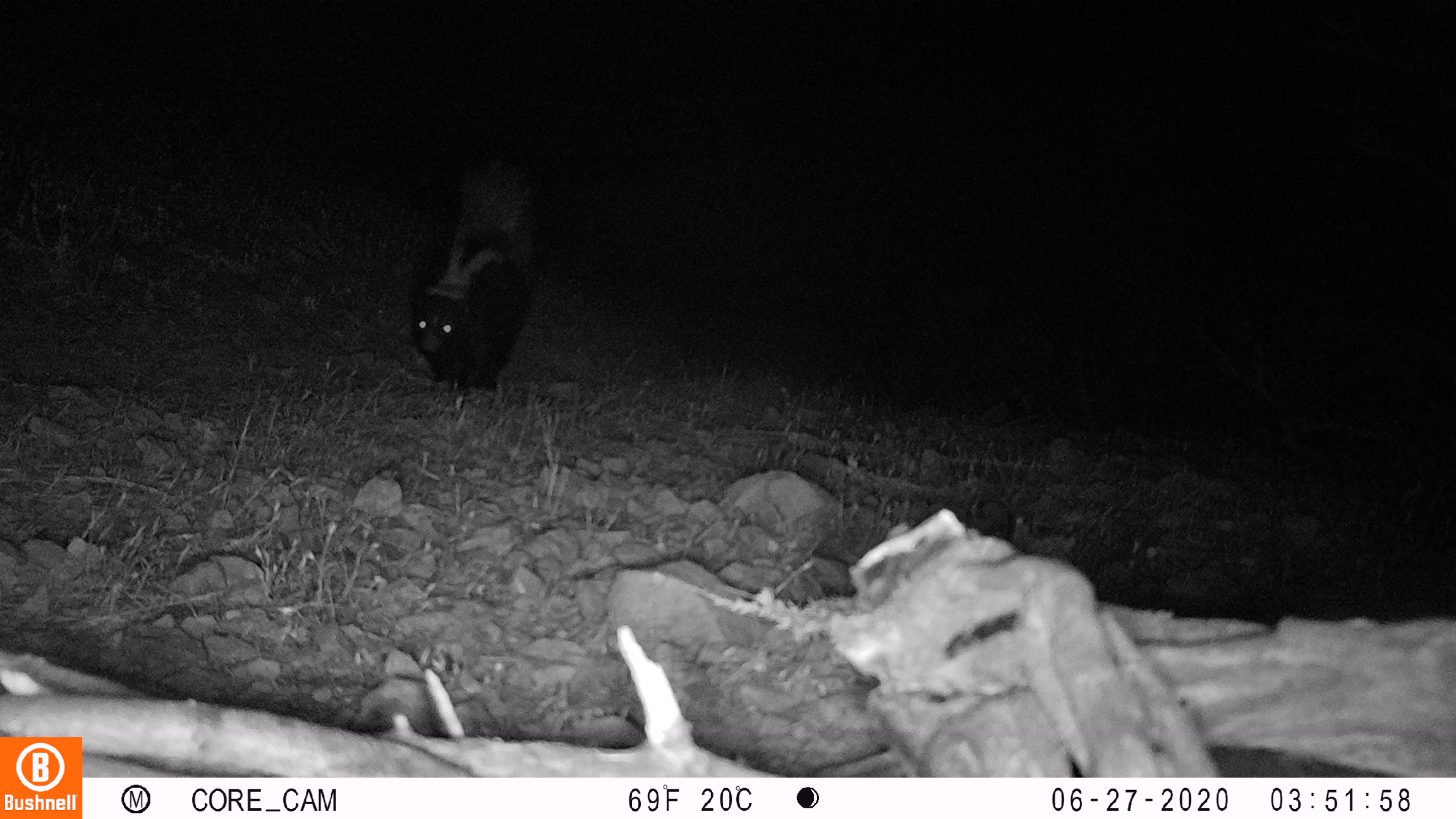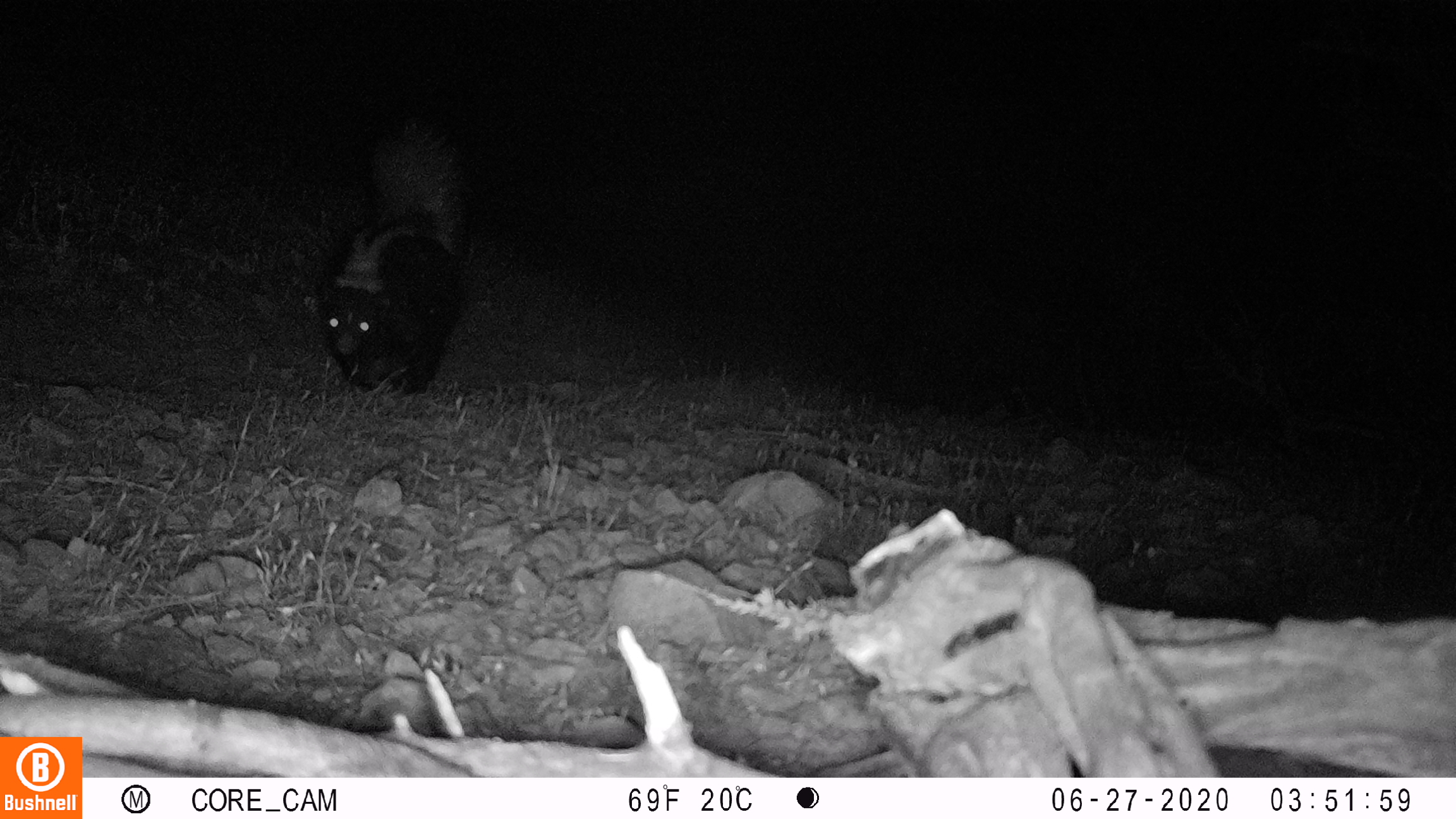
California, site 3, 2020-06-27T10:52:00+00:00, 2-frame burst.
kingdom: Animalia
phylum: Chordata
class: Mammalia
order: Carnivora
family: Mephitidae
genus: Mephitis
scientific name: Mephitis mephitis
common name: striped skunk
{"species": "striped skunk (Mephitis mephitis)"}